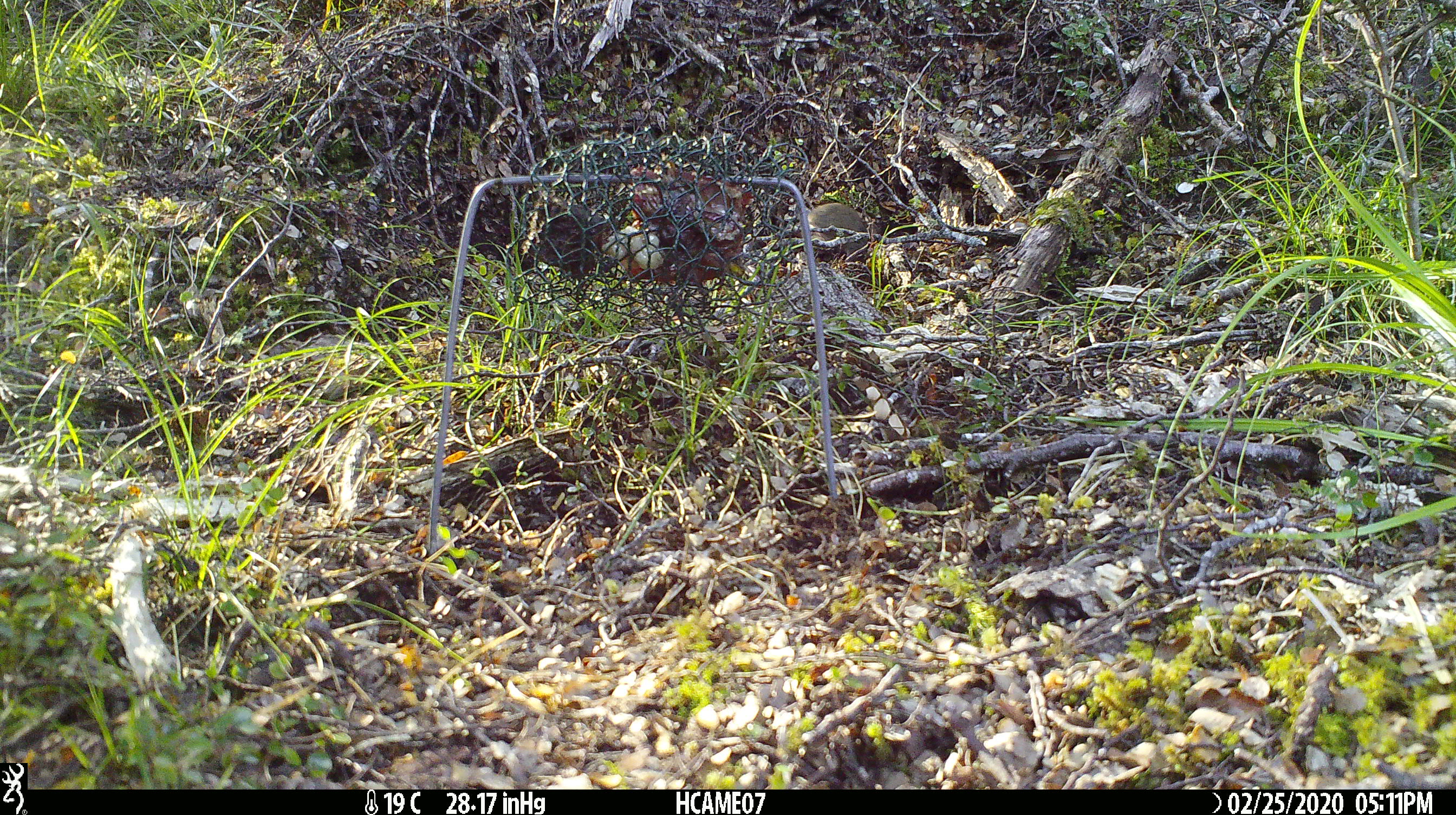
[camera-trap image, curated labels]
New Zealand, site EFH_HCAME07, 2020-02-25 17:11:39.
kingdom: Animalia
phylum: Chordata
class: Mammalia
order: Rodentia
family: Muridae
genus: Mus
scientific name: Mus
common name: mouse